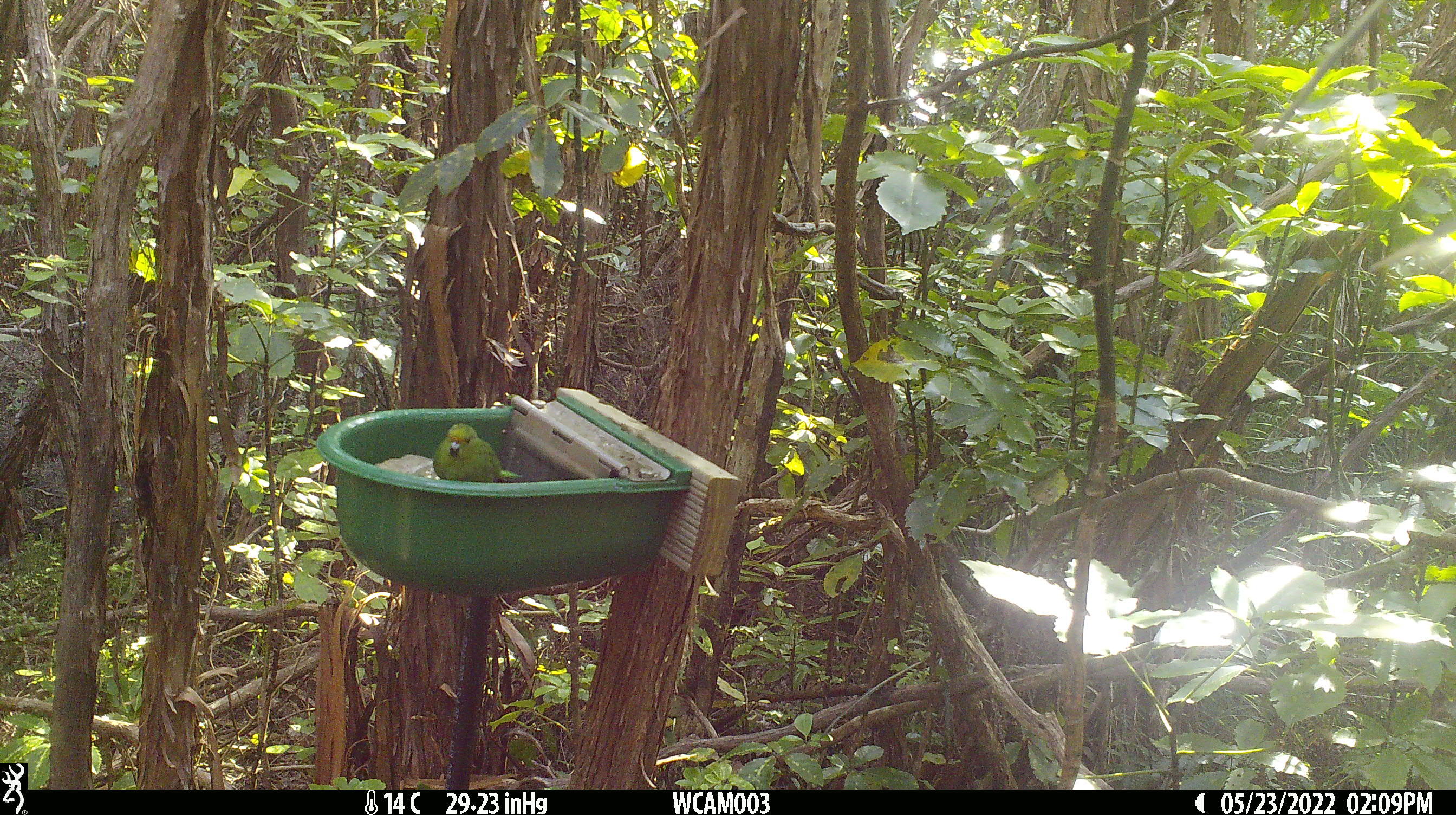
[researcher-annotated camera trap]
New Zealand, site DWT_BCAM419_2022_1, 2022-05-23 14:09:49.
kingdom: Animalia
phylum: Chordata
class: Aves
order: Psittaciformes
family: Psittaculidae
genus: Cyanoramphus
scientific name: Cyanoramphus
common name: parakeet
Parakeet (Cyanoramphus).